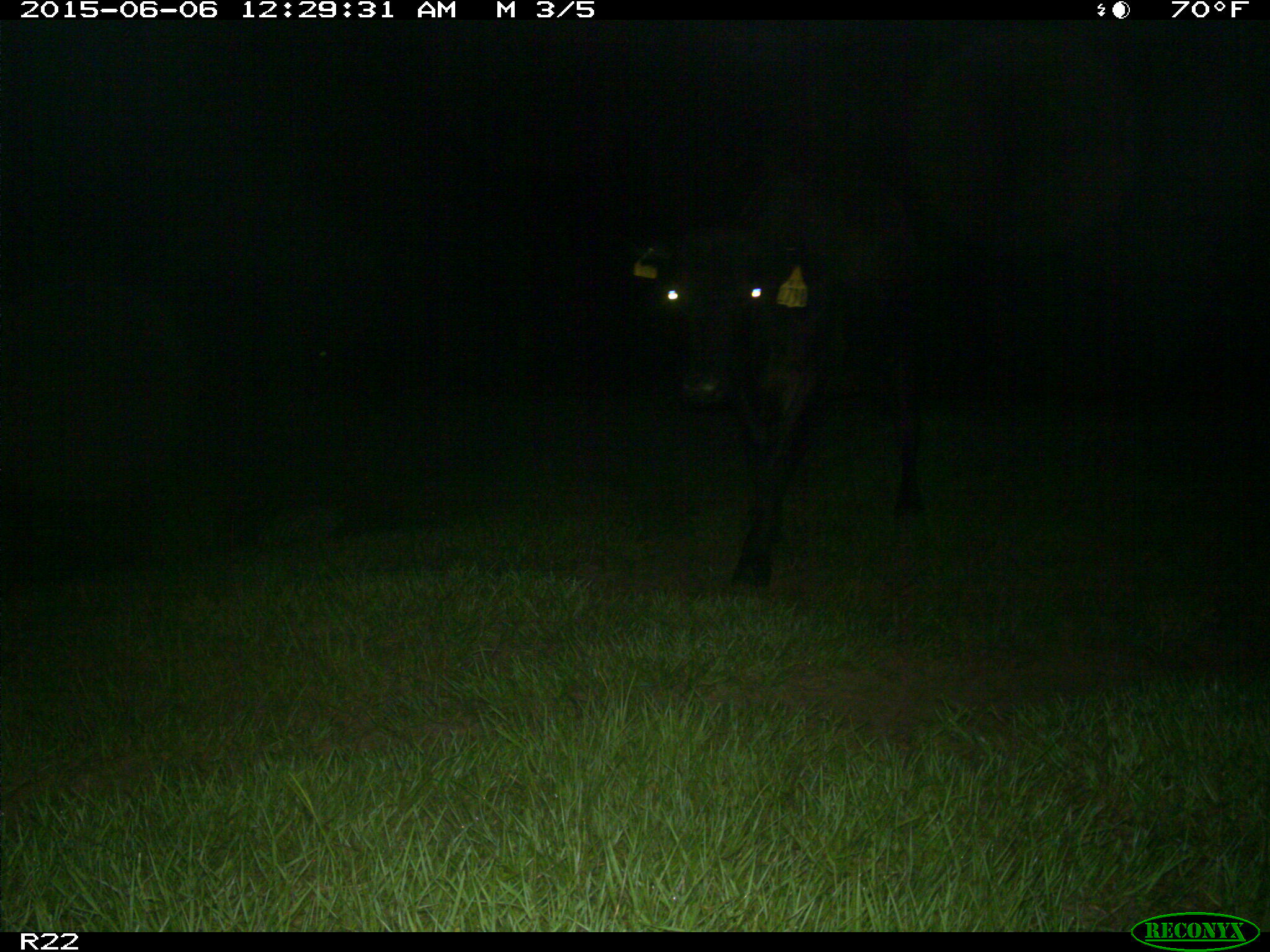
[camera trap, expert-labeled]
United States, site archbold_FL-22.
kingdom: Animalia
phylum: Chordata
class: Mammalia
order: Artiodactyla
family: Bovidae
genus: Bos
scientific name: Bos taurus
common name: domestic cow